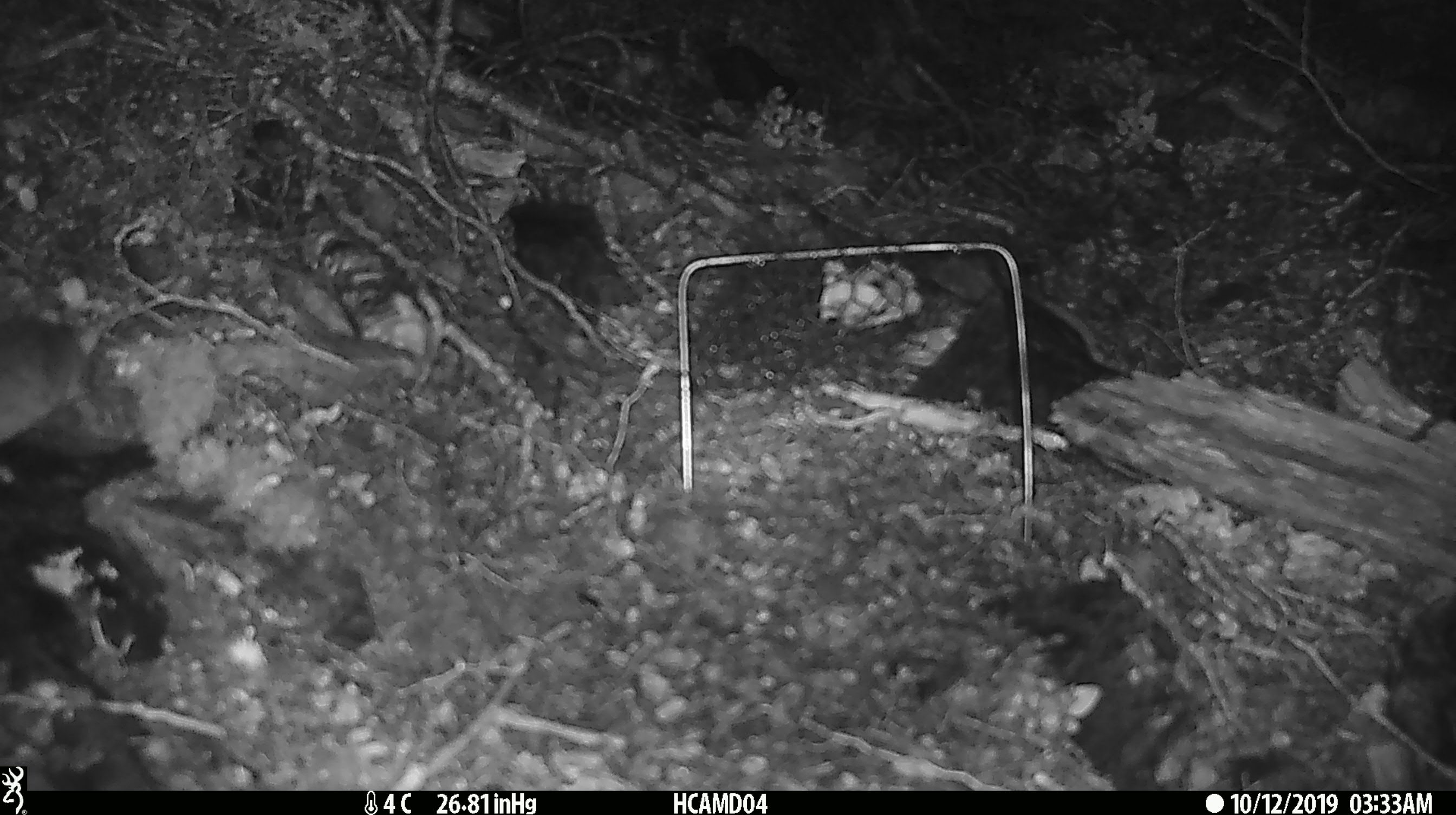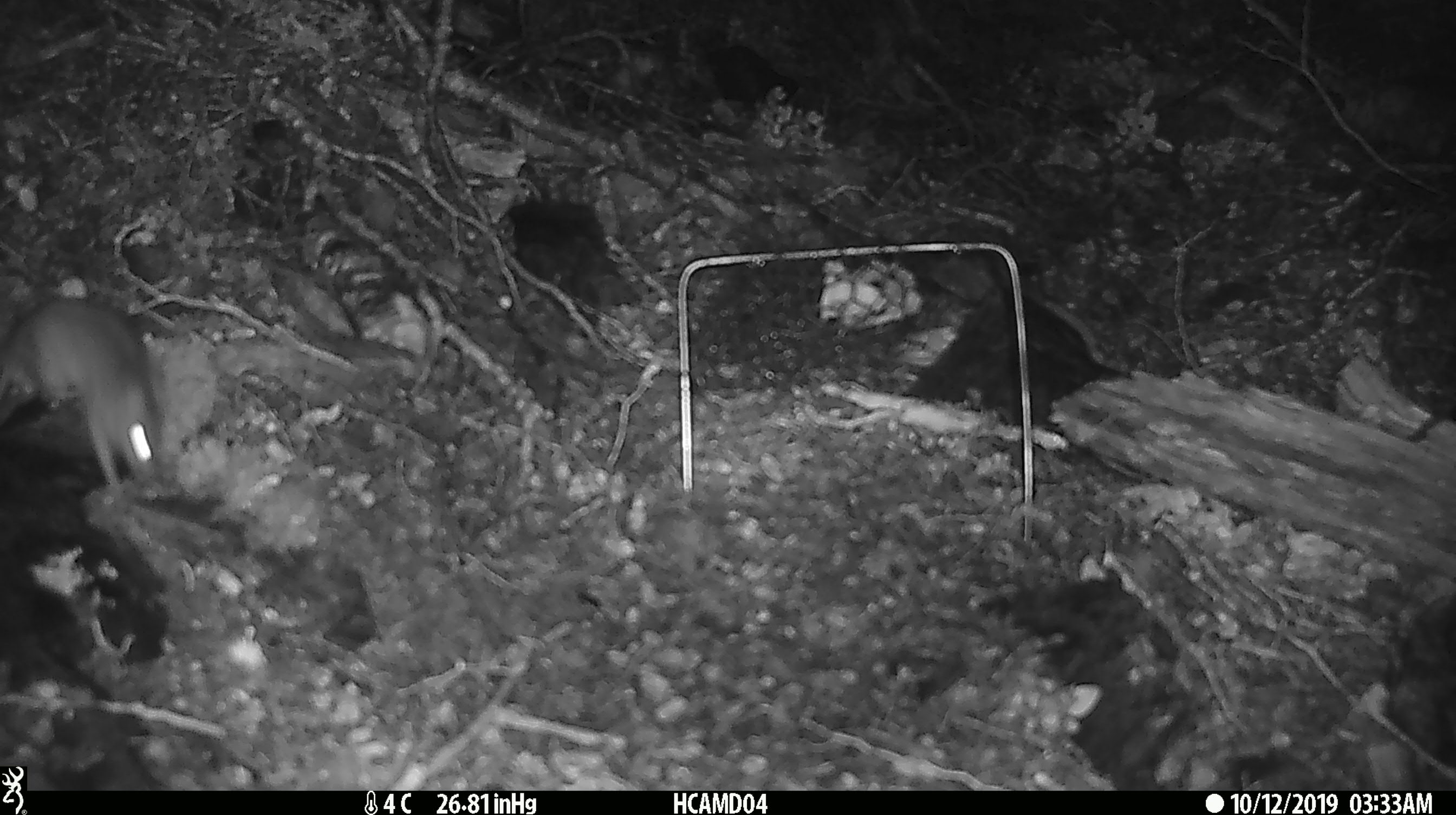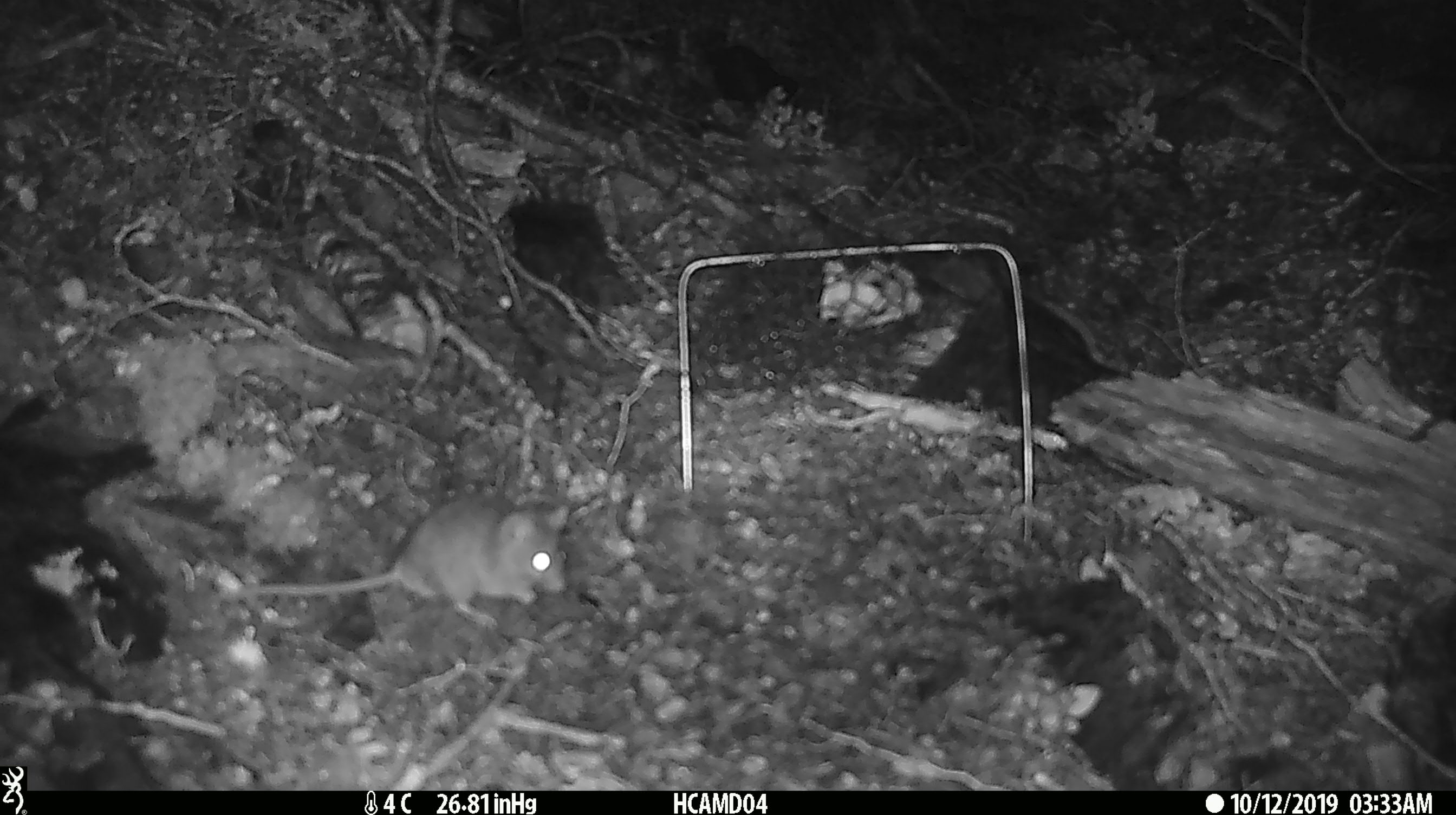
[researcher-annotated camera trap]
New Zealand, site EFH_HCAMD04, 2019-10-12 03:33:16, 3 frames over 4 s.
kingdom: Animalia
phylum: Chordata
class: Mammalia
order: Rodentia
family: Muridae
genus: Mus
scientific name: Mus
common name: mouse